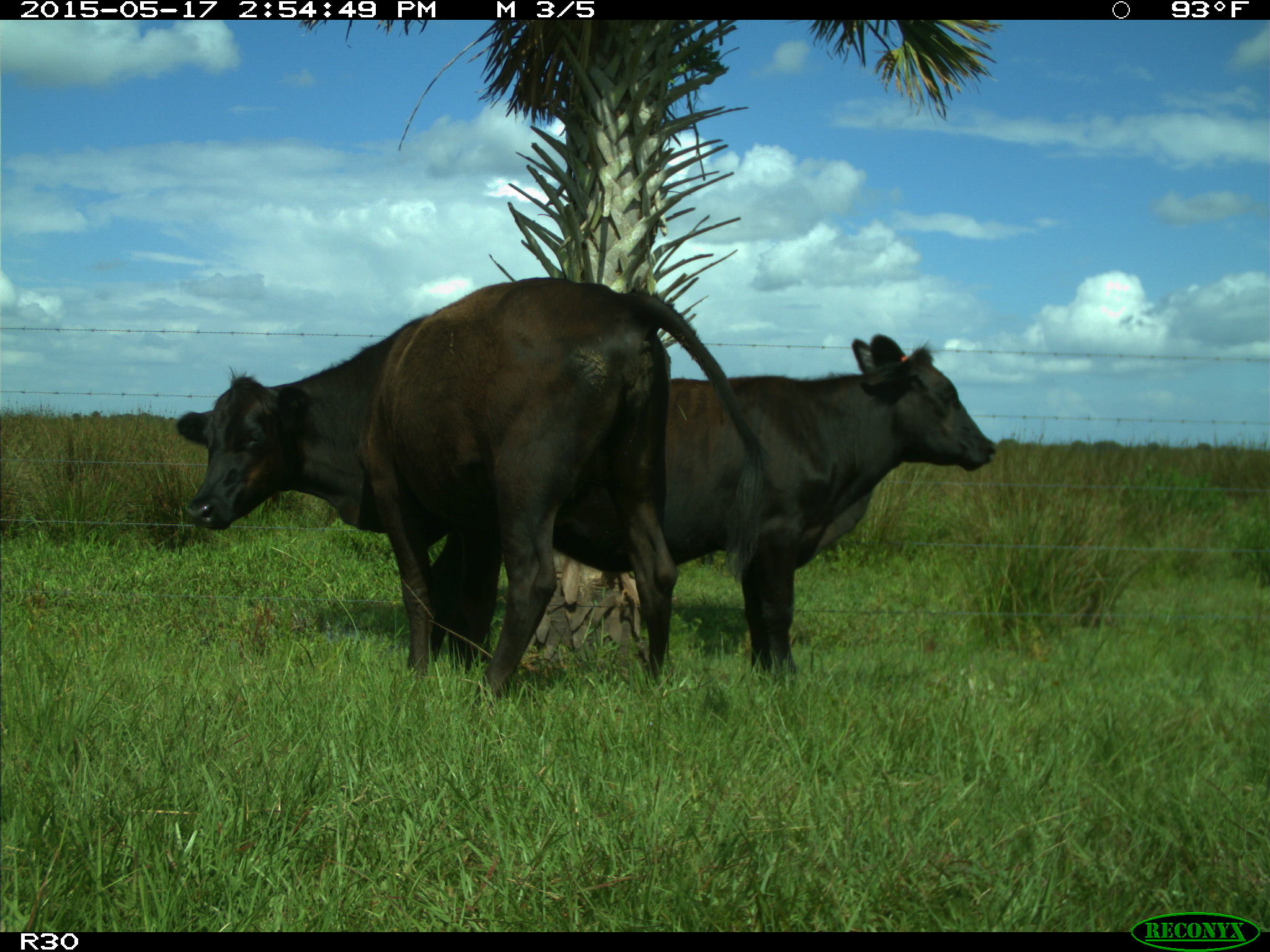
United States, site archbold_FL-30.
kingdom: Animalia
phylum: Chordata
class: Mammalia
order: Artiodactyla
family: Bovidae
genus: Bos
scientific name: Bos taurus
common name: domestic cow